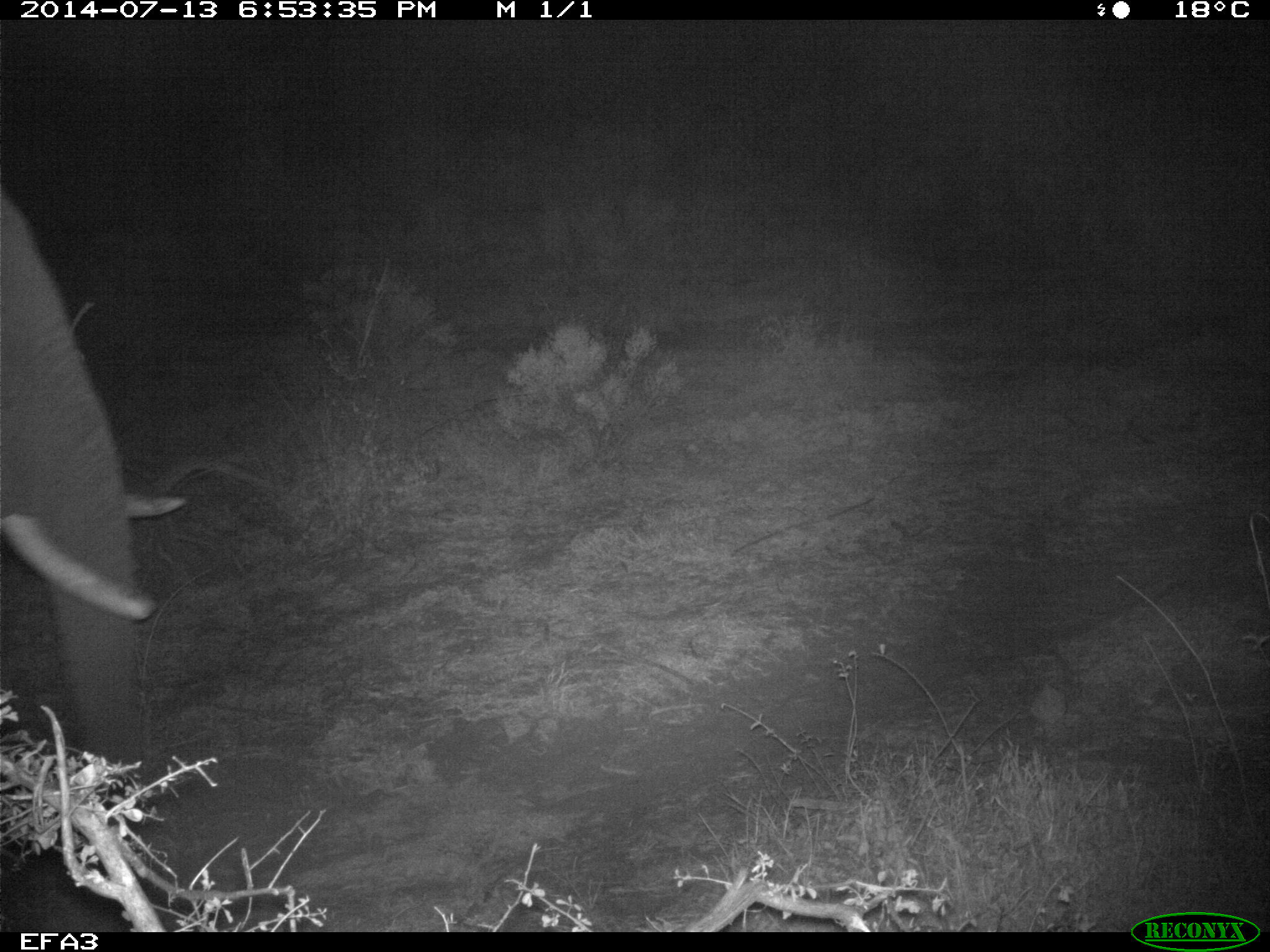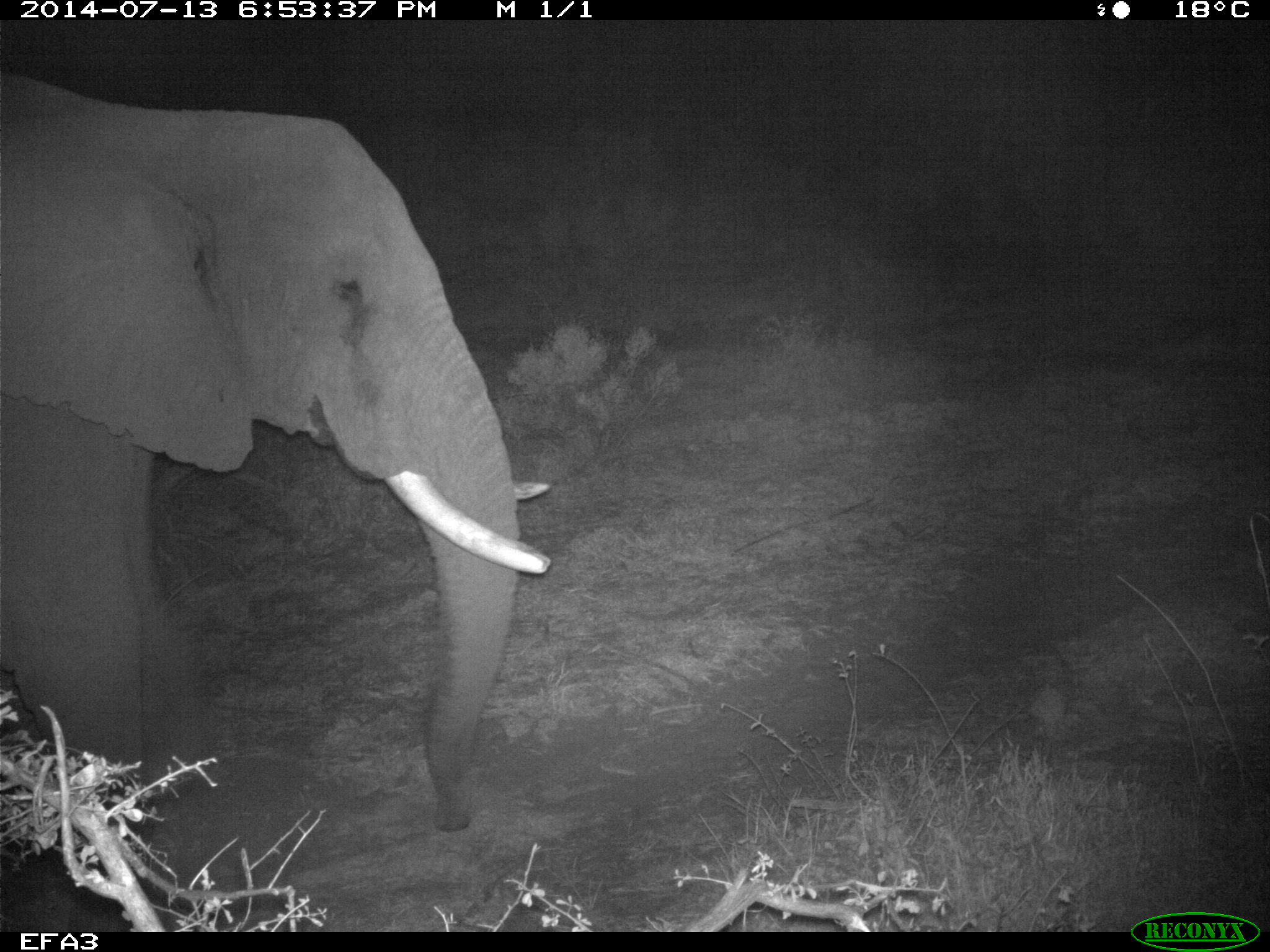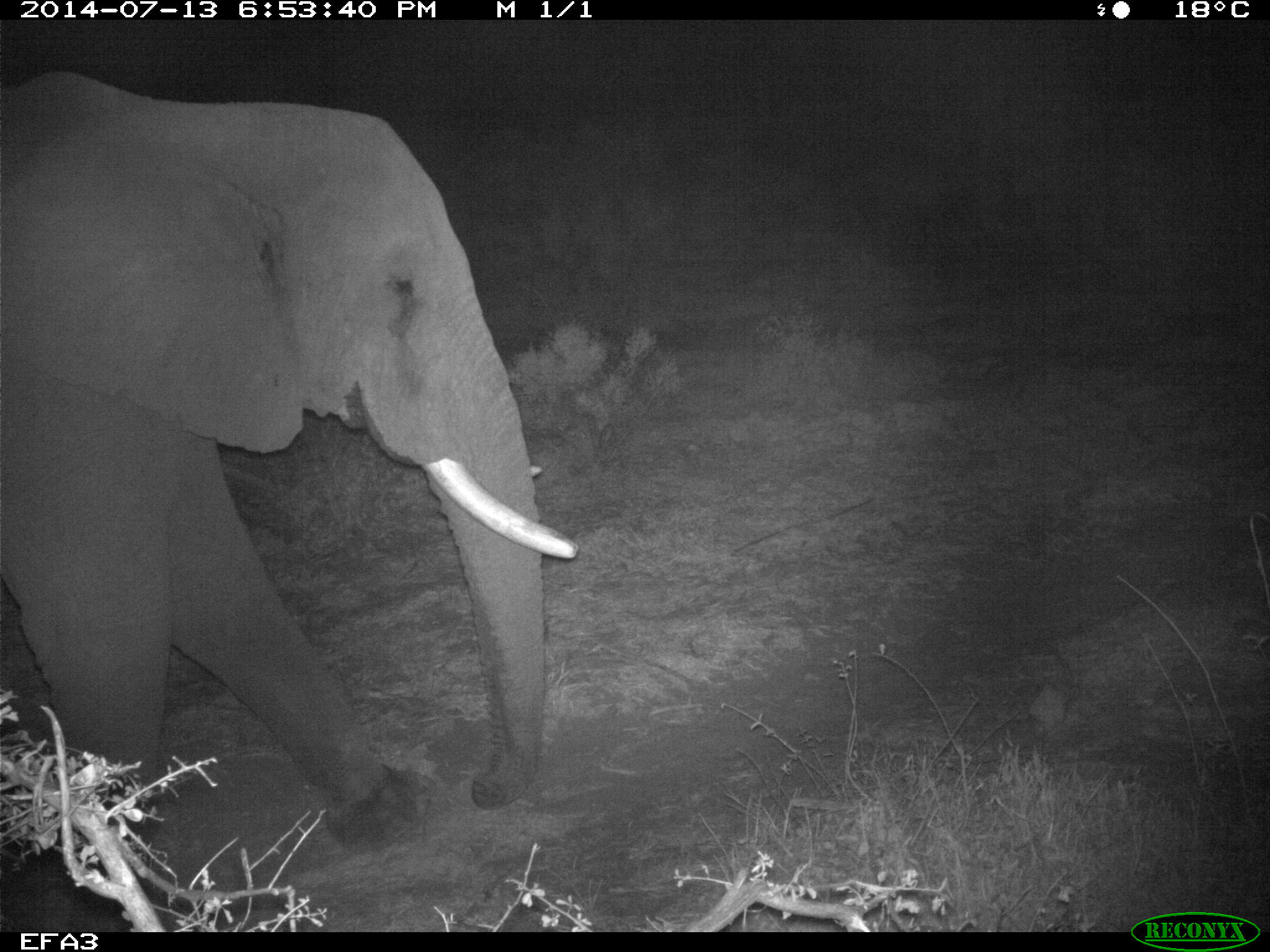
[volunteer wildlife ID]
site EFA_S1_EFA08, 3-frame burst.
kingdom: Animalia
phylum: Chordata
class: Mammalia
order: Proboscidea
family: Elephantidae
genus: Loxodonta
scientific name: Loxodonta africana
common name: african bush elephant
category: elephant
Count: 1.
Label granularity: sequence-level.